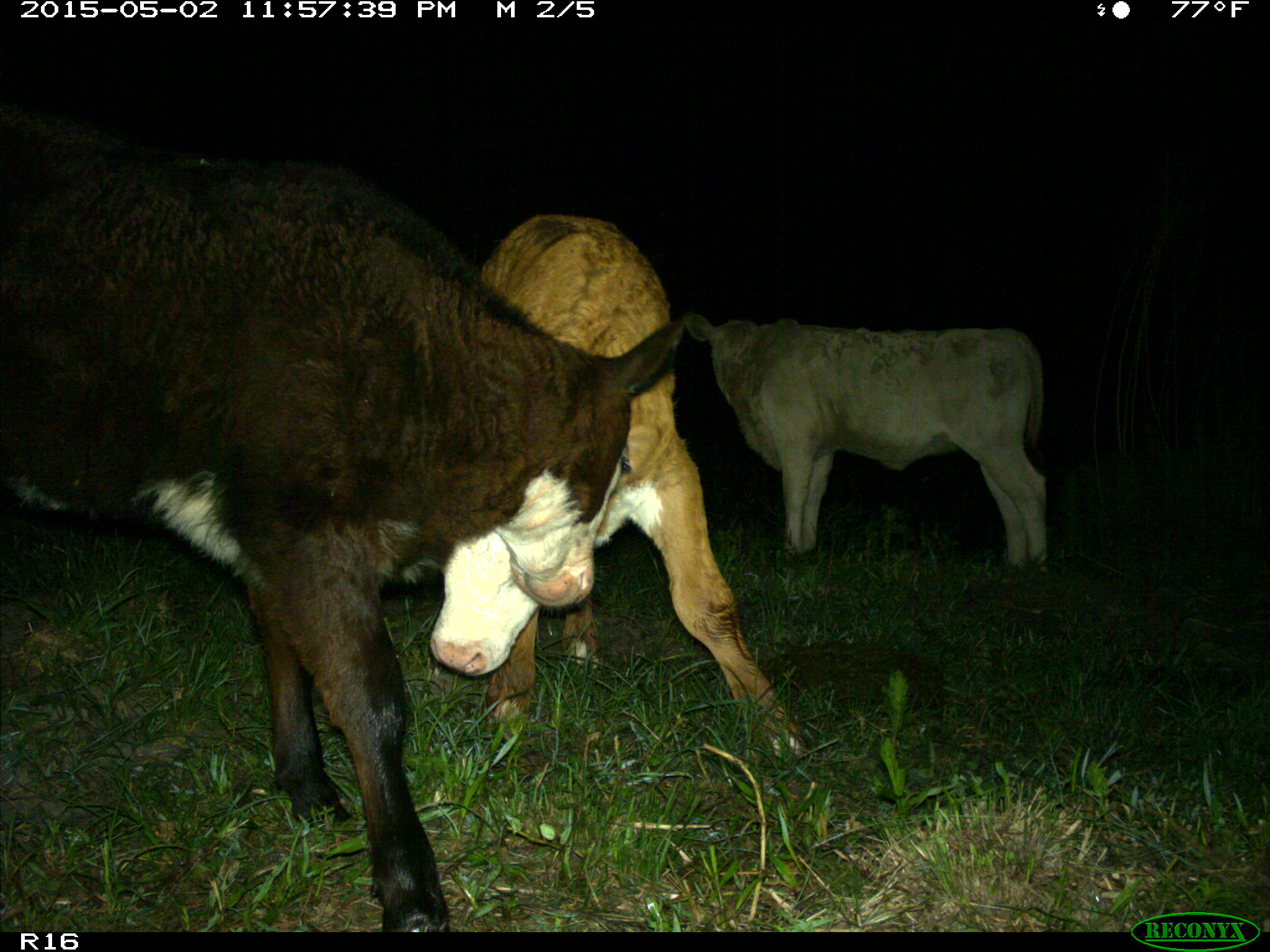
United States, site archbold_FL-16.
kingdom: Animalia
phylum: Chordata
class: Mammalia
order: Artiodactyla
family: Bovidae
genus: Bos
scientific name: Bos taurus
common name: domestic cow